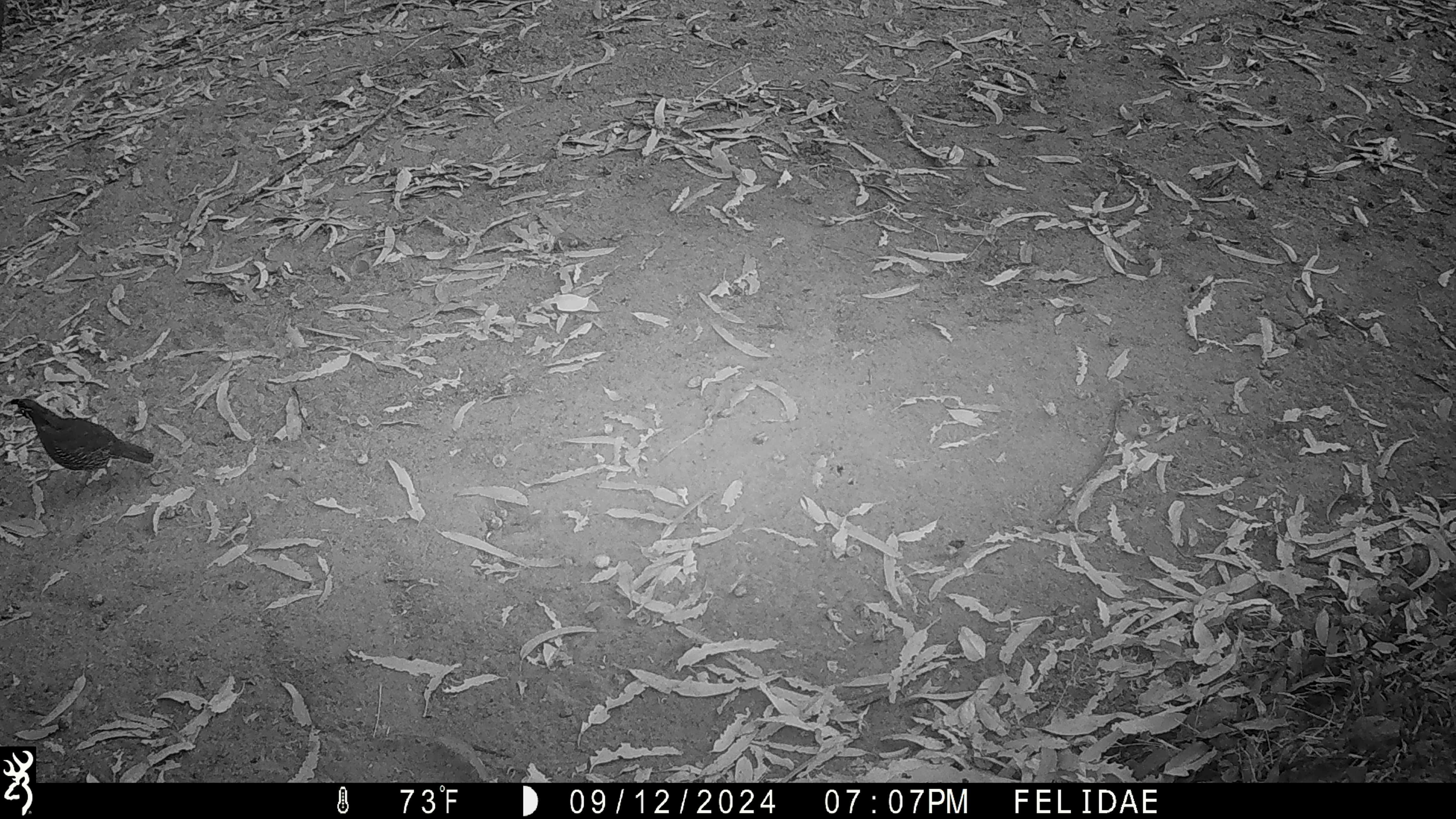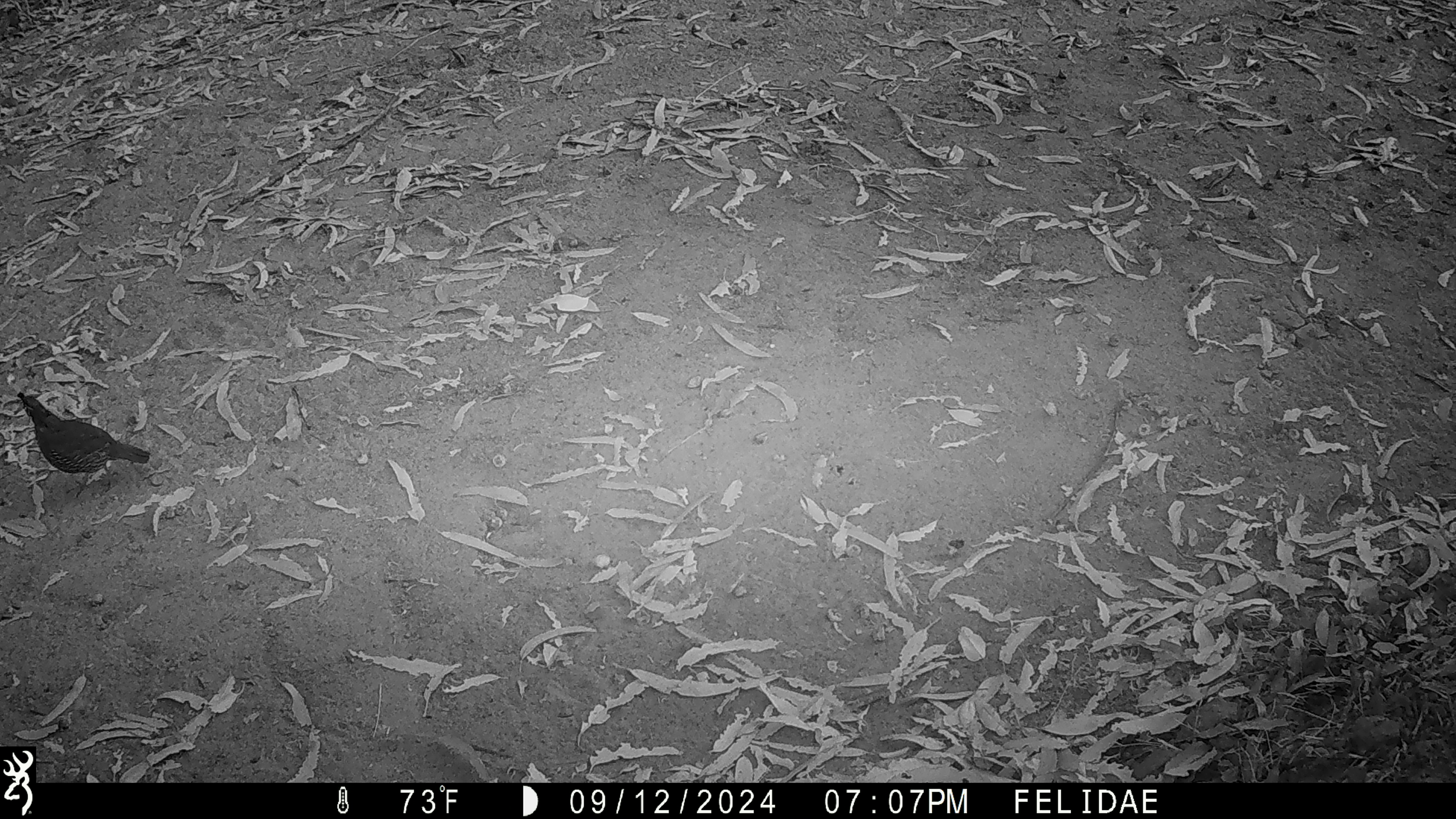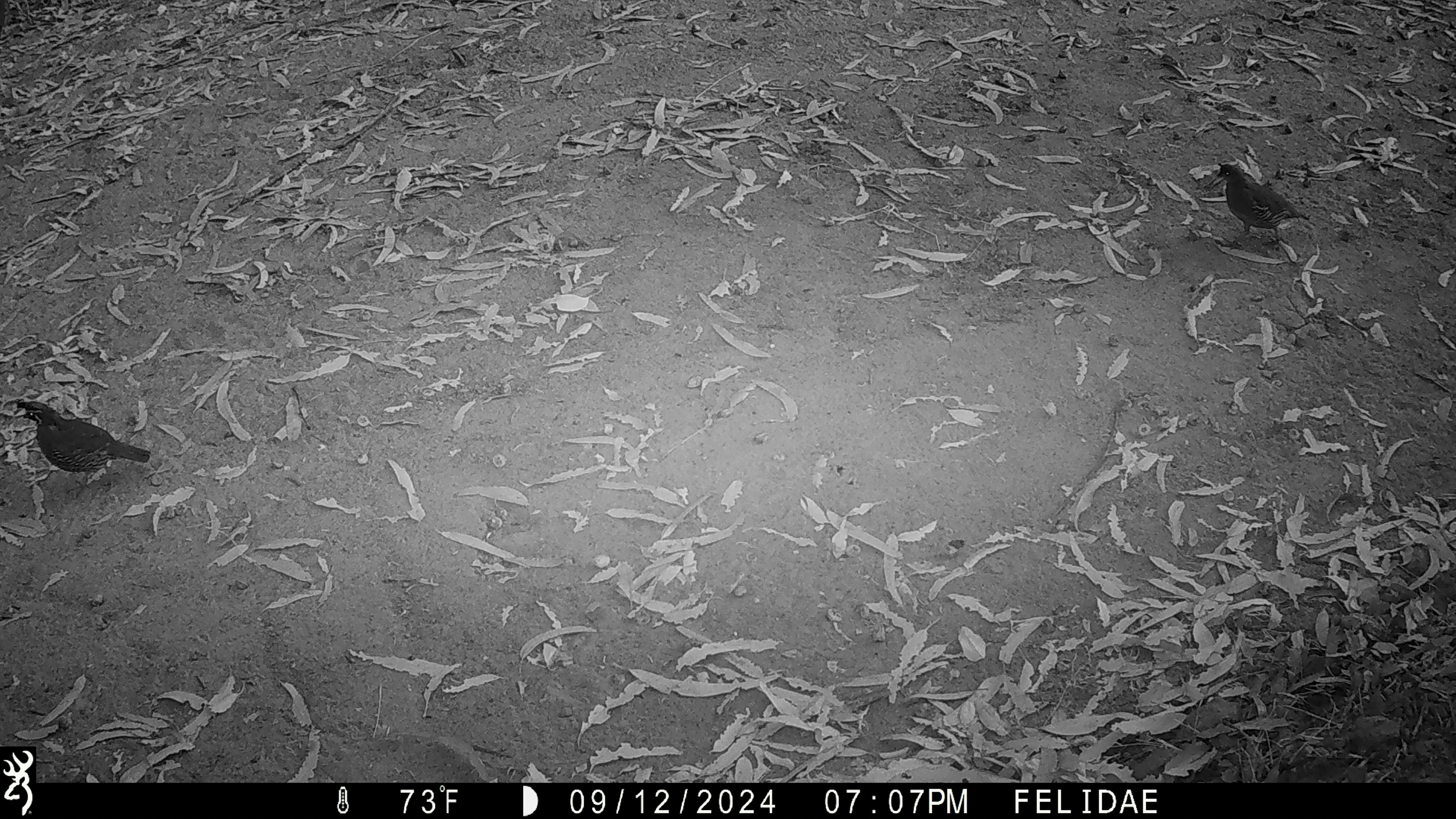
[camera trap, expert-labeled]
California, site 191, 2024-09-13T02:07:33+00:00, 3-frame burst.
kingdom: Animalia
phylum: Chordata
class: Aves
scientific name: Aves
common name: bird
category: unknown bird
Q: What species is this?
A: Unknown bird (bird) (Aves).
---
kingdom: Animalia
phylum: Chordata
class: Aves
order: Galliformes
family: Odontophoridae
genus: Callipepla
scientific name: Callipepla californica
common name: california quail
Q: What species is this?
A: California quail (Callipepla californica).